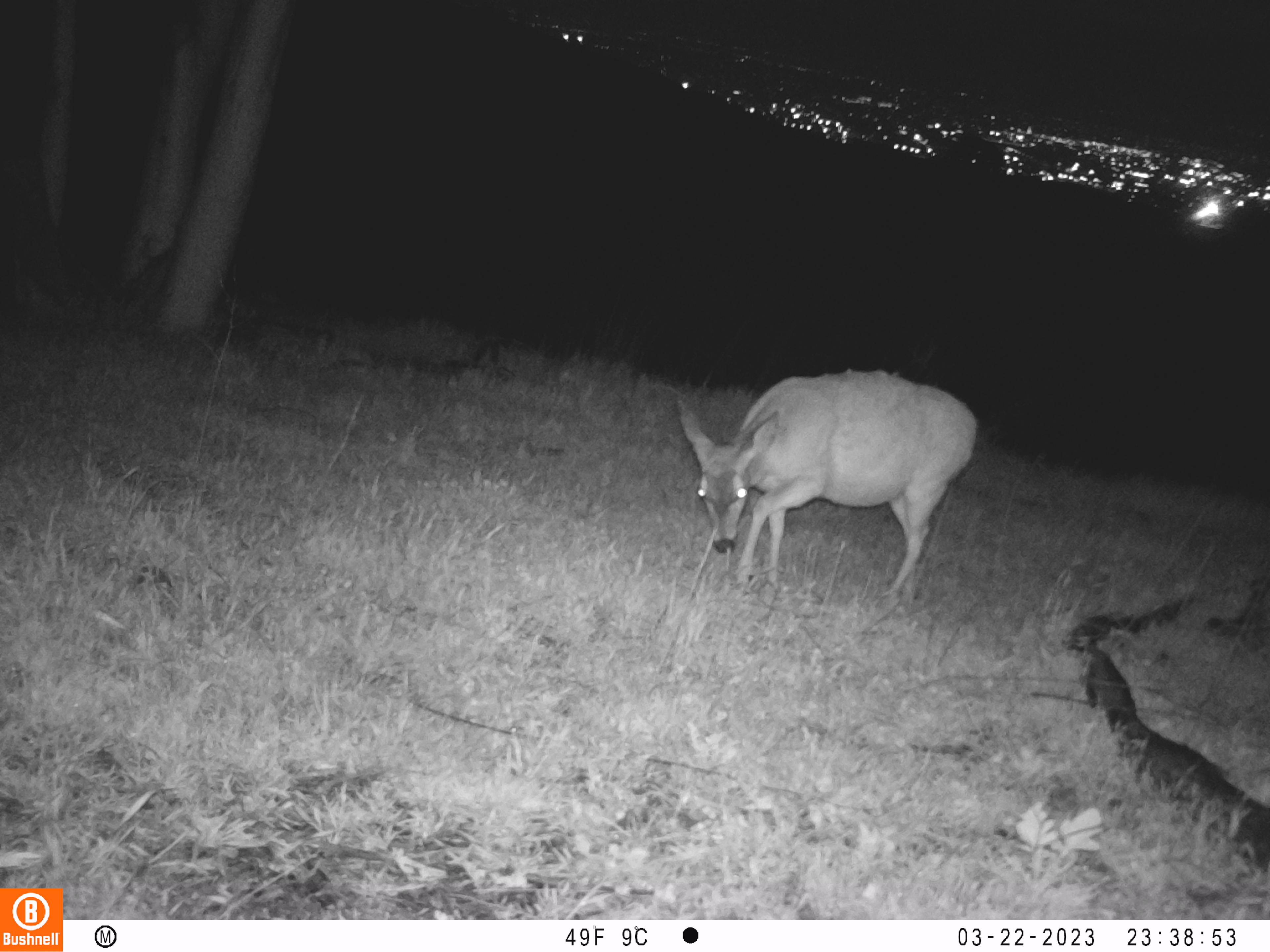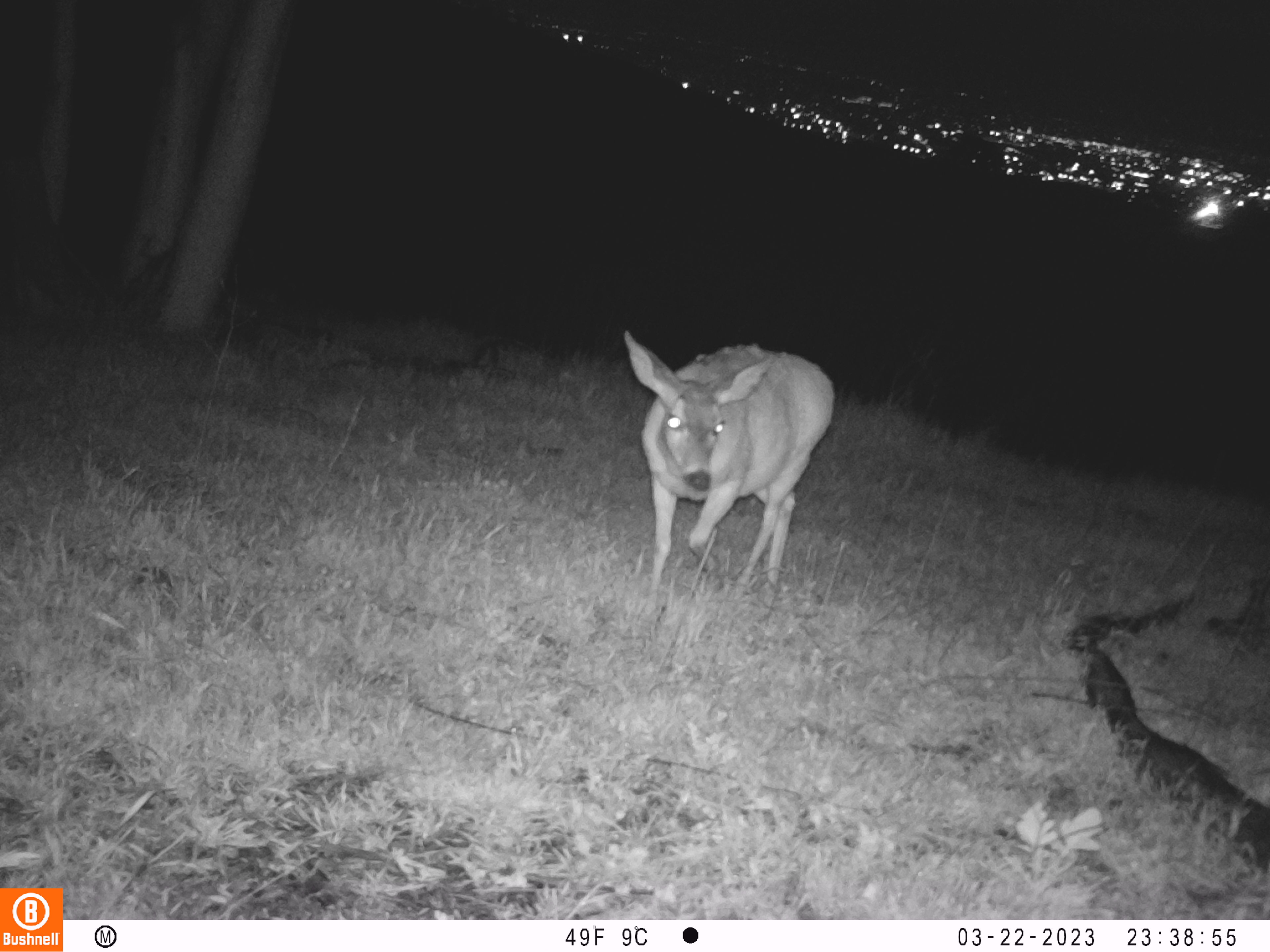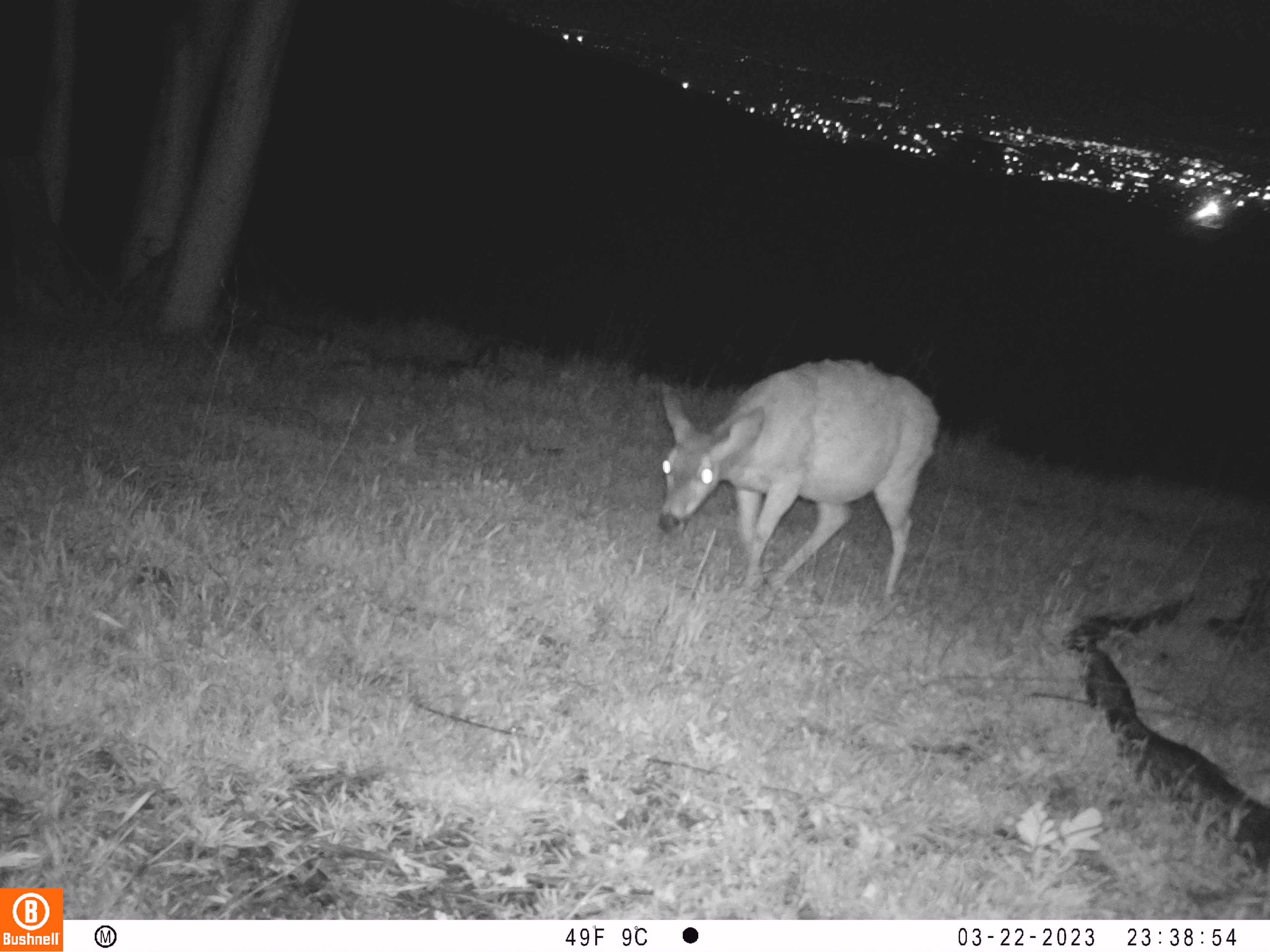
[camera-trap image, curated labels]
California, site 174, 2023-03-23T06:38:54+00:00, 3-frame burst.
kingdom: Animalia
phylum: Chordata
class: Mammalia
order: Artiodactyla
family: Cervidae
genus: Odocoileus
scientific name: Odocoileus hemionus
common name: mule deer